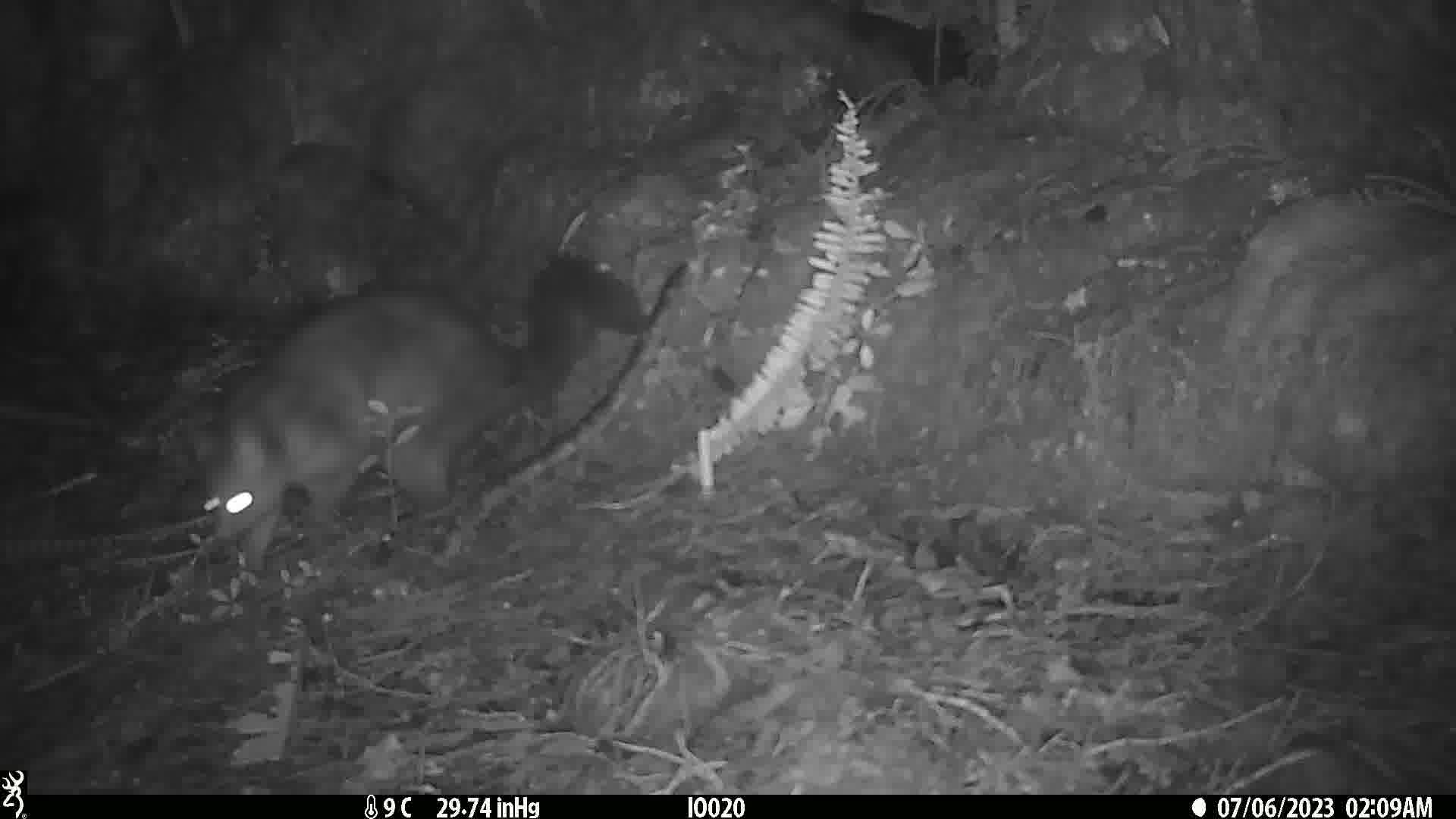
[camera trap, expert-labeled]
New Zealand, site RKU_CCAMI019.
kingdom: Animalia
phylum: Chordata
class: Mammalia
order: Diprotodontia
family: Phalangeridae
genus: Trichosurus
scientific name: Trichosurus vulpecula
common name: common brushtail possum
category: possum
Possum (common brushtail possum) (Trichosurus vulpecula).